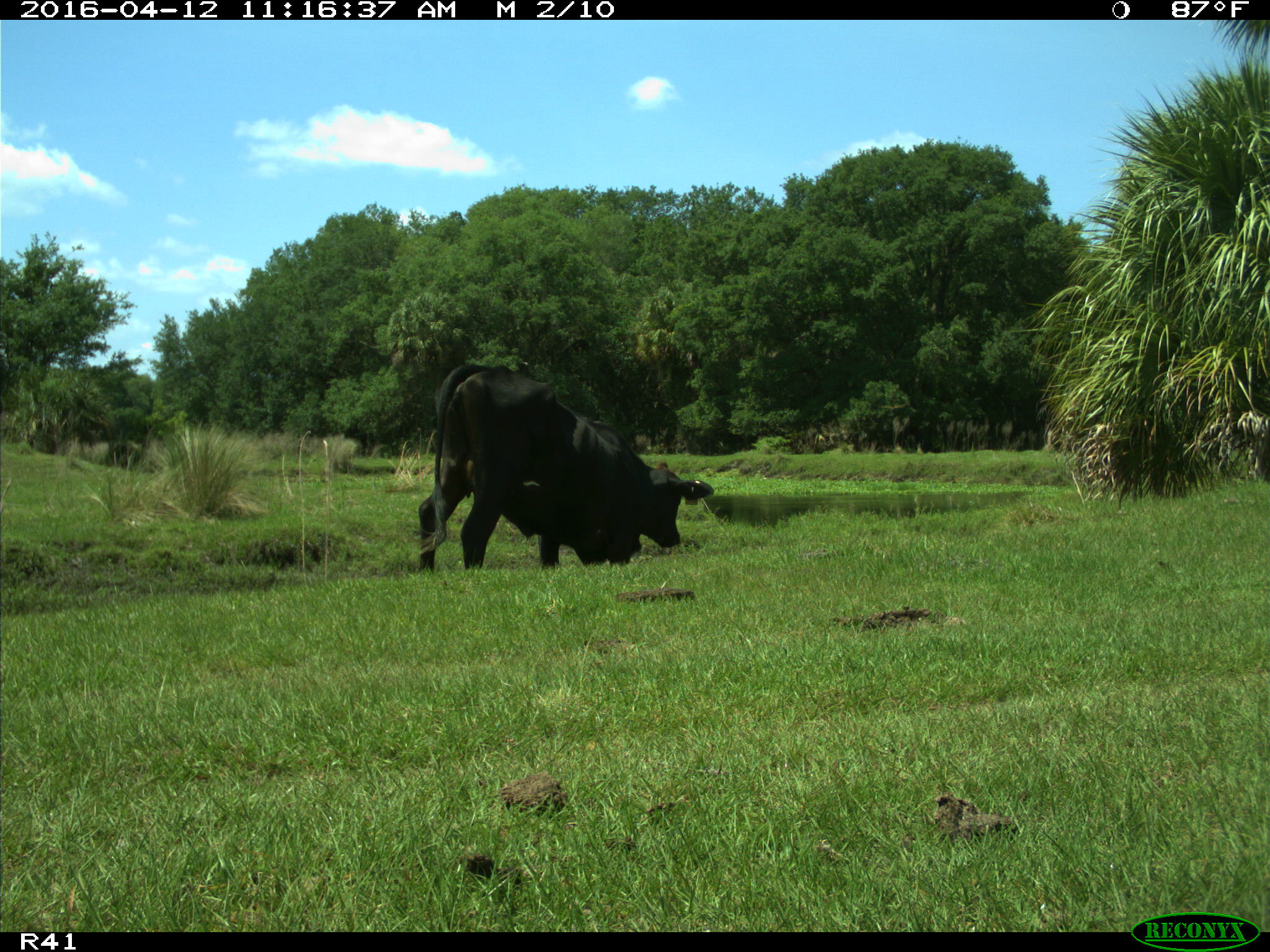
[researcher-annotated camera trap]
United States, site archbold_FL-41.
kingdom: Animalia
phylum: Chordata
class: Mammalia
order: Artiodactyla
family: Bovidae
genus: Bos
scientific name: Bos taurus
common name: domestic cow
Bos taurus (domestic cow).